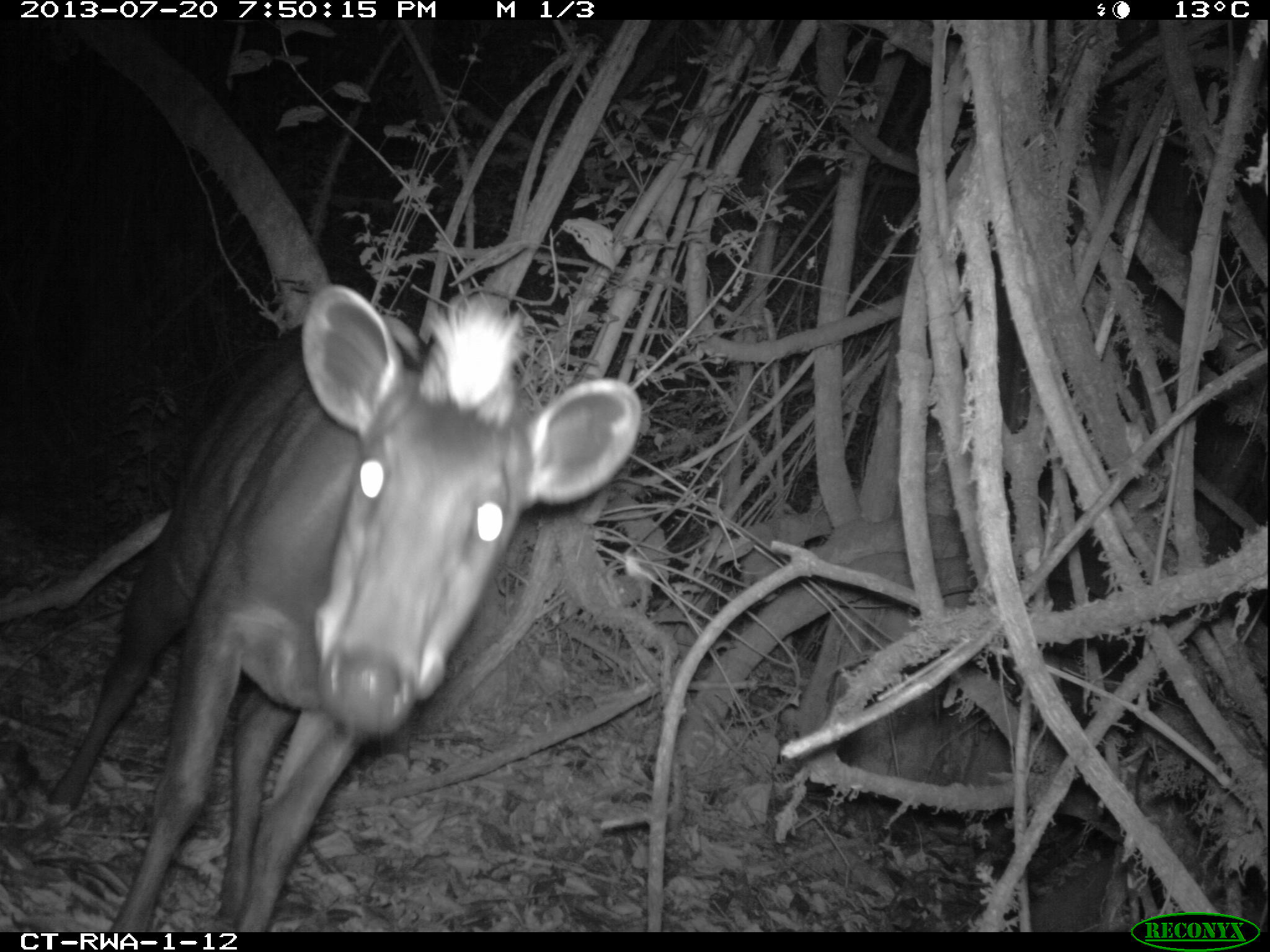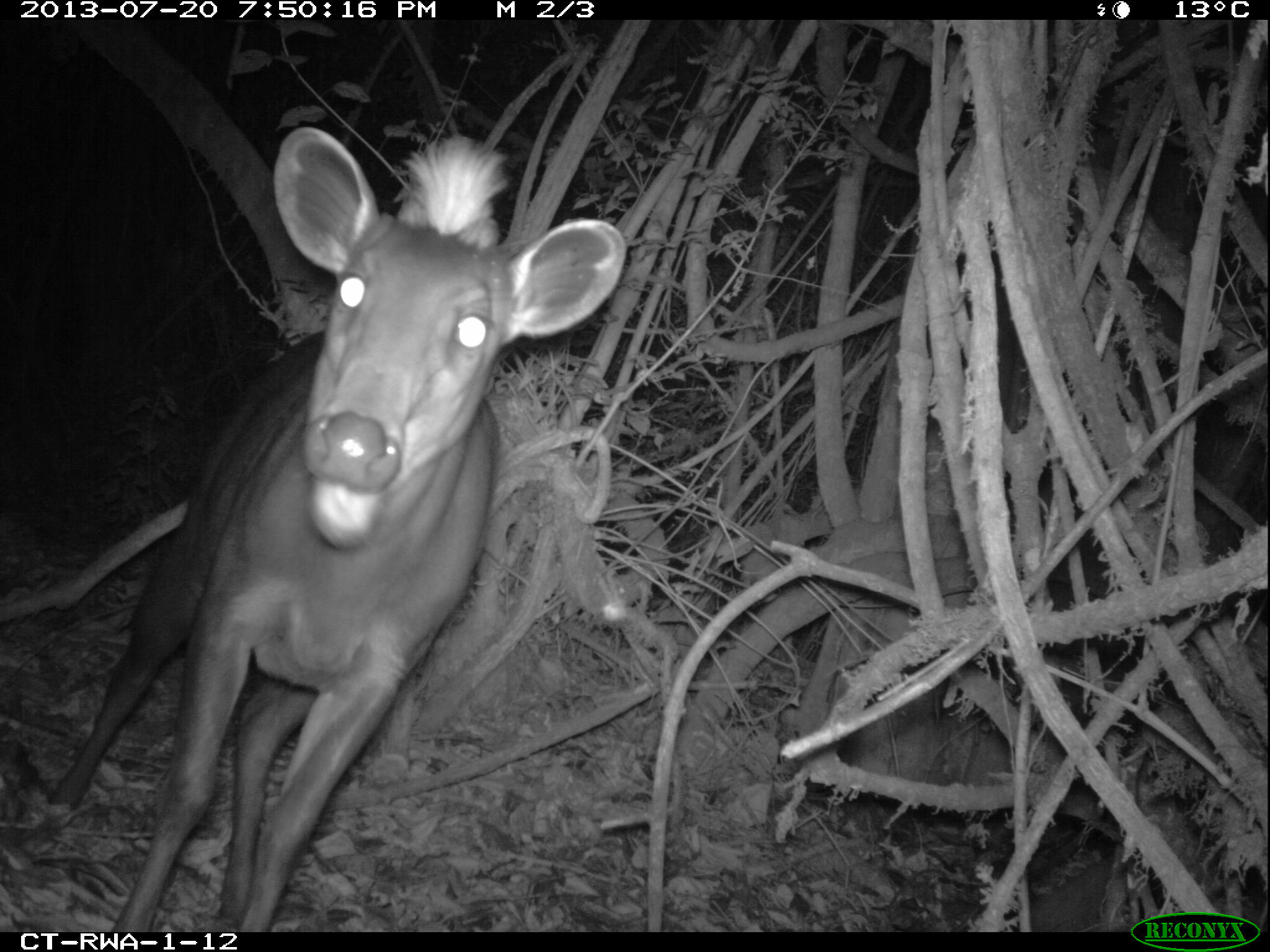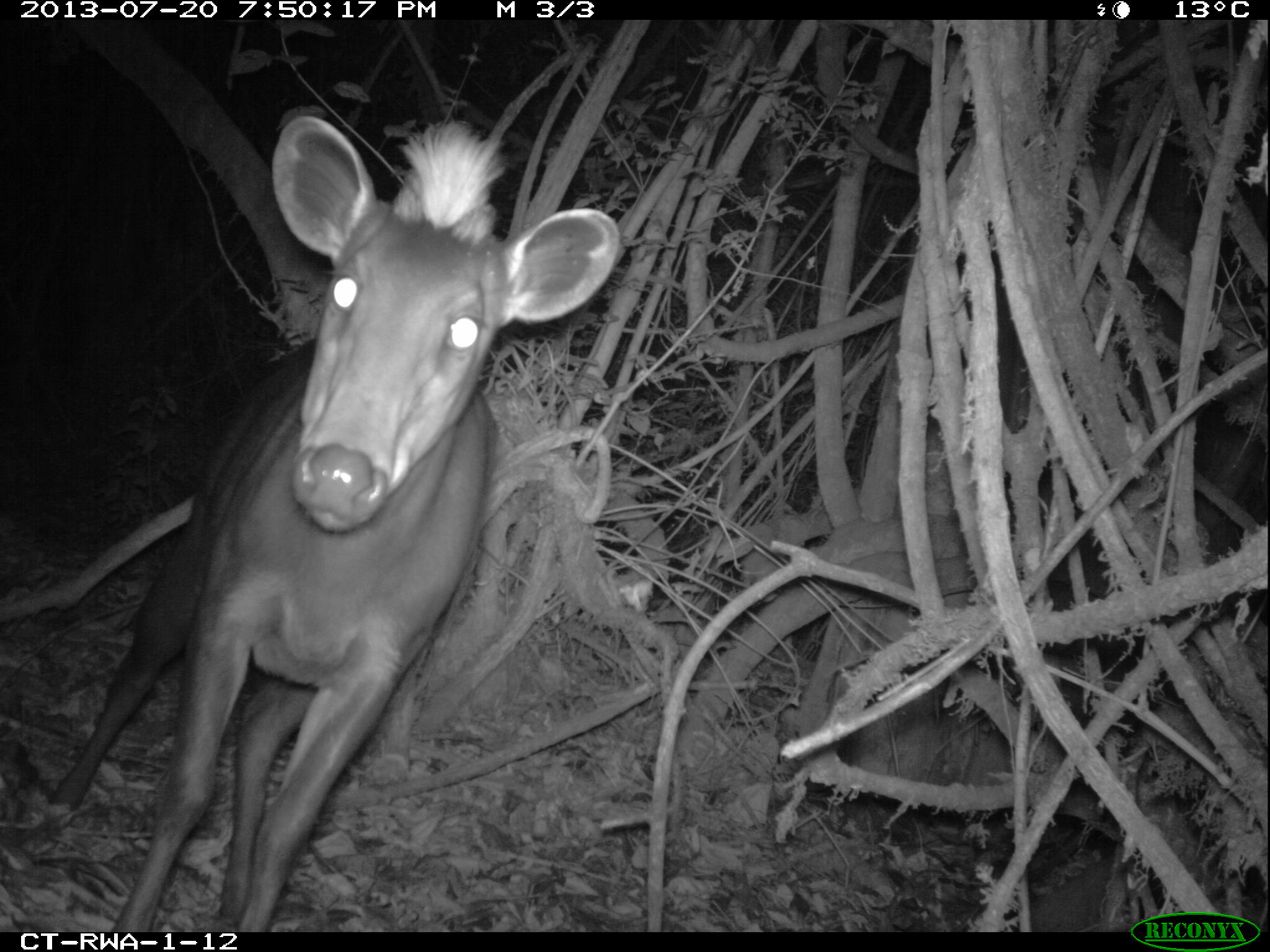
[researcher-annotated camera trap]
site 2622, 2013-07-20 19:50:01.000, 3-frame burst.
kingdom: Animalia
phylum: Chordata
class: Mammalia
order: Artiodactyla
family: Bovidae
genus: Cephalophus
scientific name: Cephalophus silvicultor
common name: light-backed duiker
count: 1